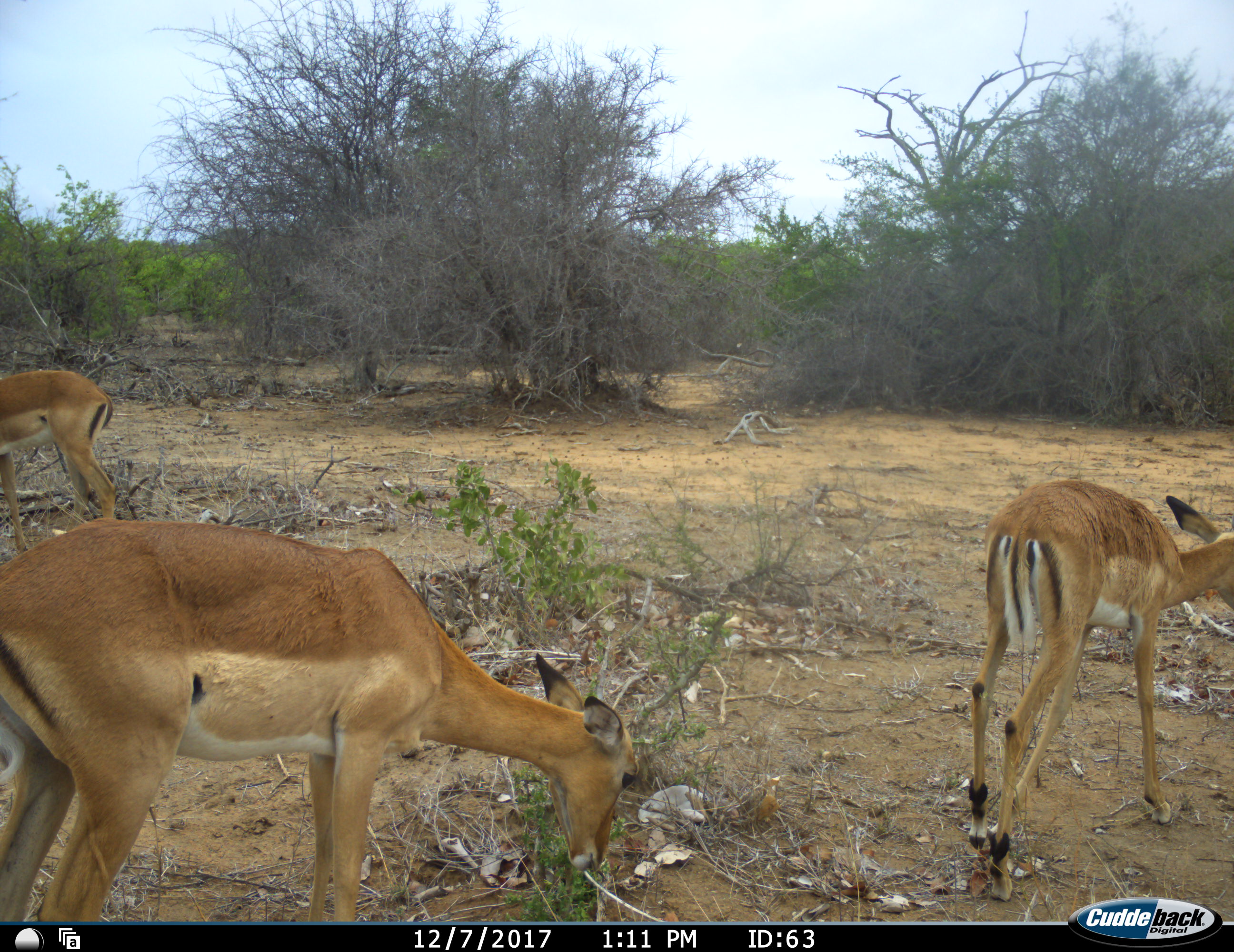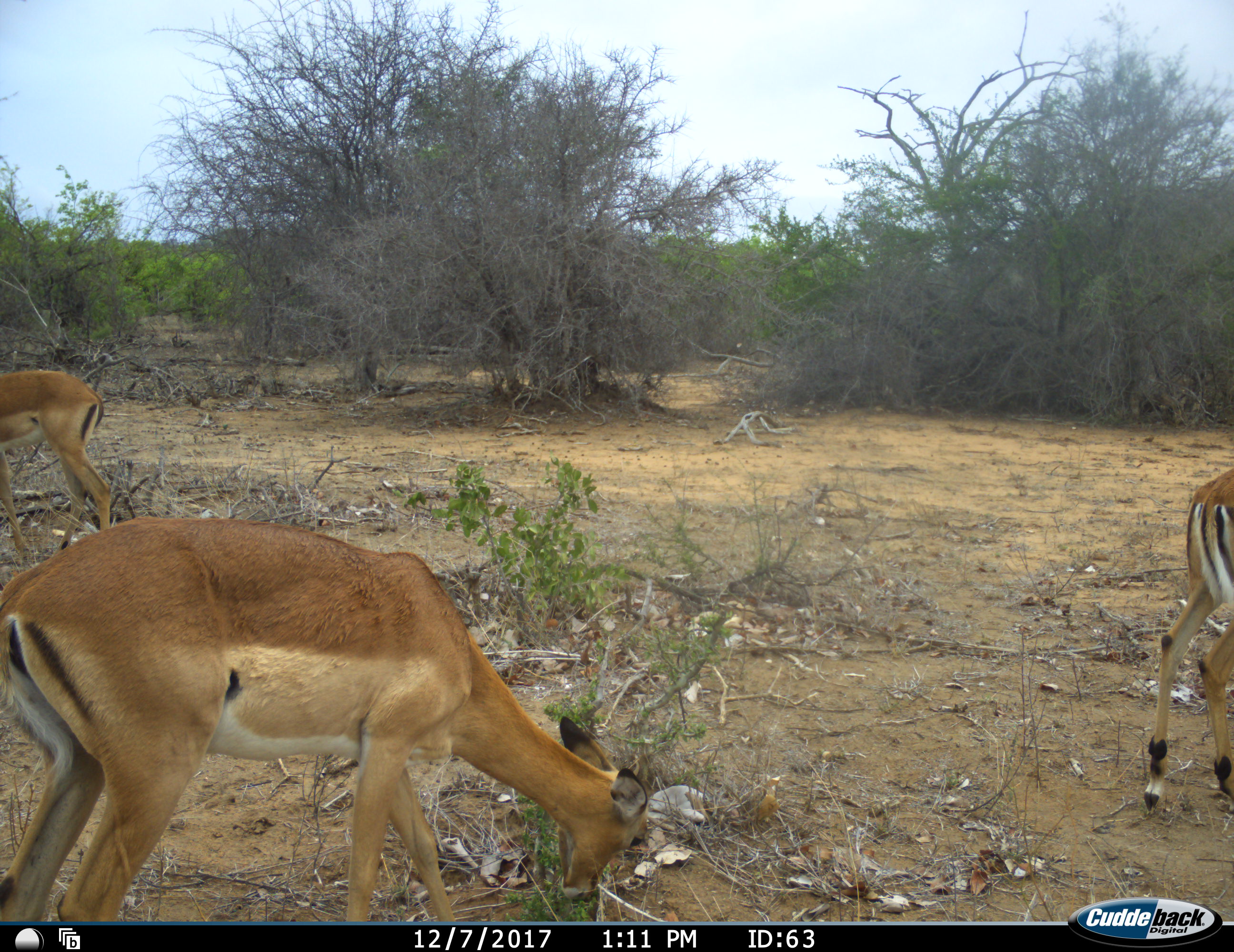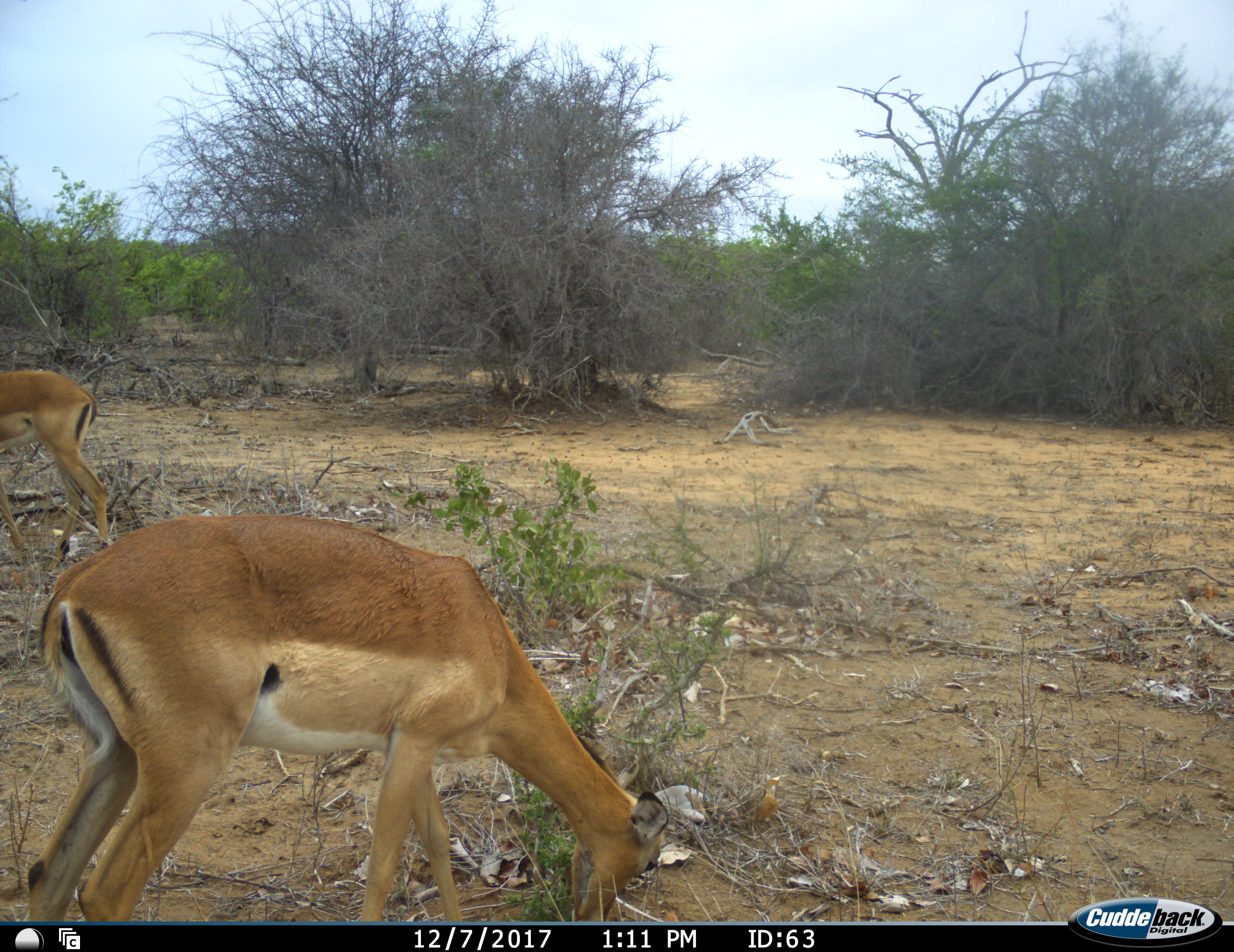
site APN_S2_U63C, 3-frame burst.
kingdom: Animalia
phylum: Chordata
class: Mammalia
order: Artiodactyla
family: Bovidae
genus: Aepyceros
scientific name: Aepyceros melampus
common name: impala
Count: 3.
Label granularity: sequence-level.